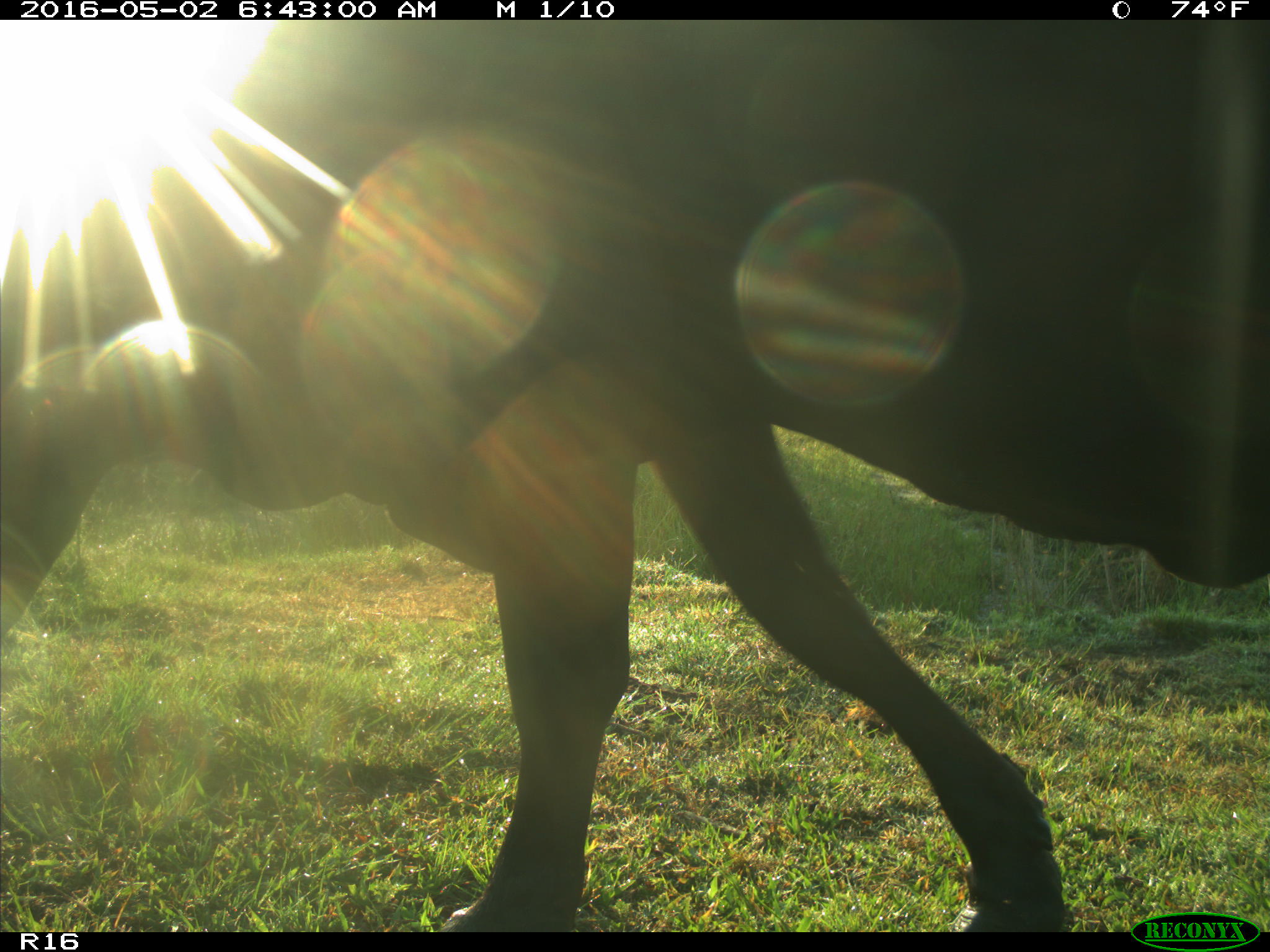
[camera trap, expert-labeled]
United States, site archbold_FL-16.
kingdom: Animalia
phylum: Chordata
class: Mammalia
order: Artiodactyla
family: Bovidae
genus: Bos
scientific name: Bos taurus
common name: domestic cow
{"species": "Bos taurus (domestic cow)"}